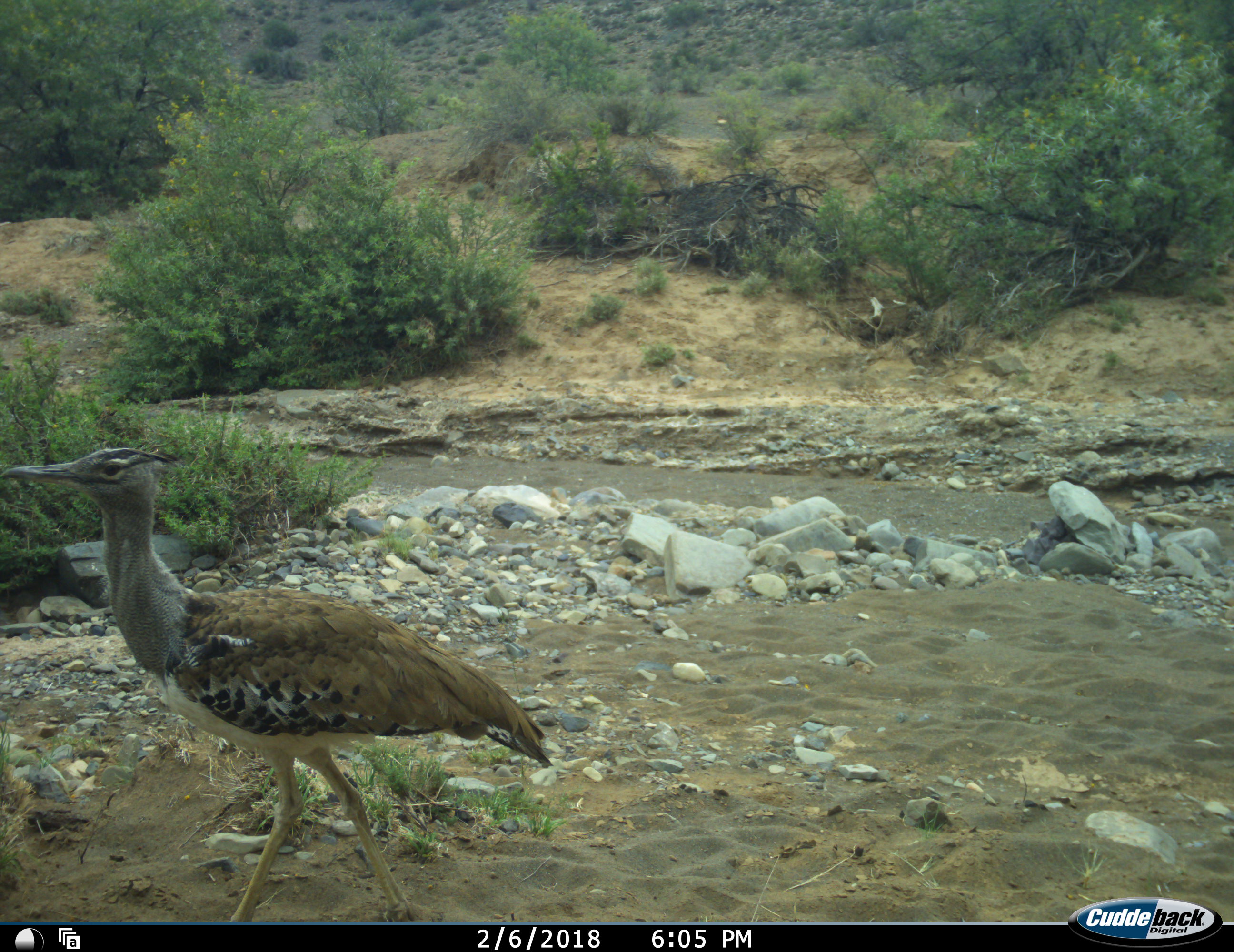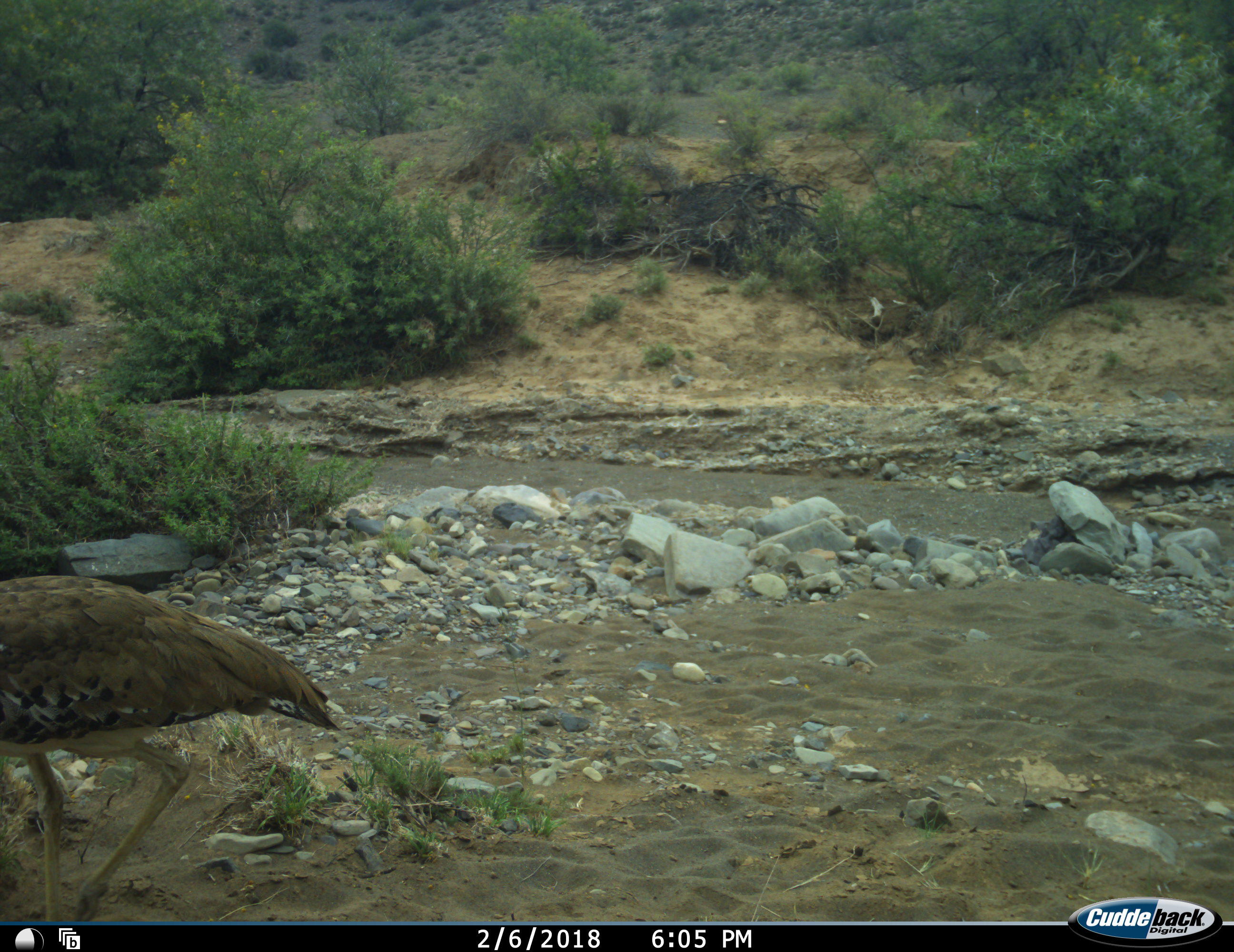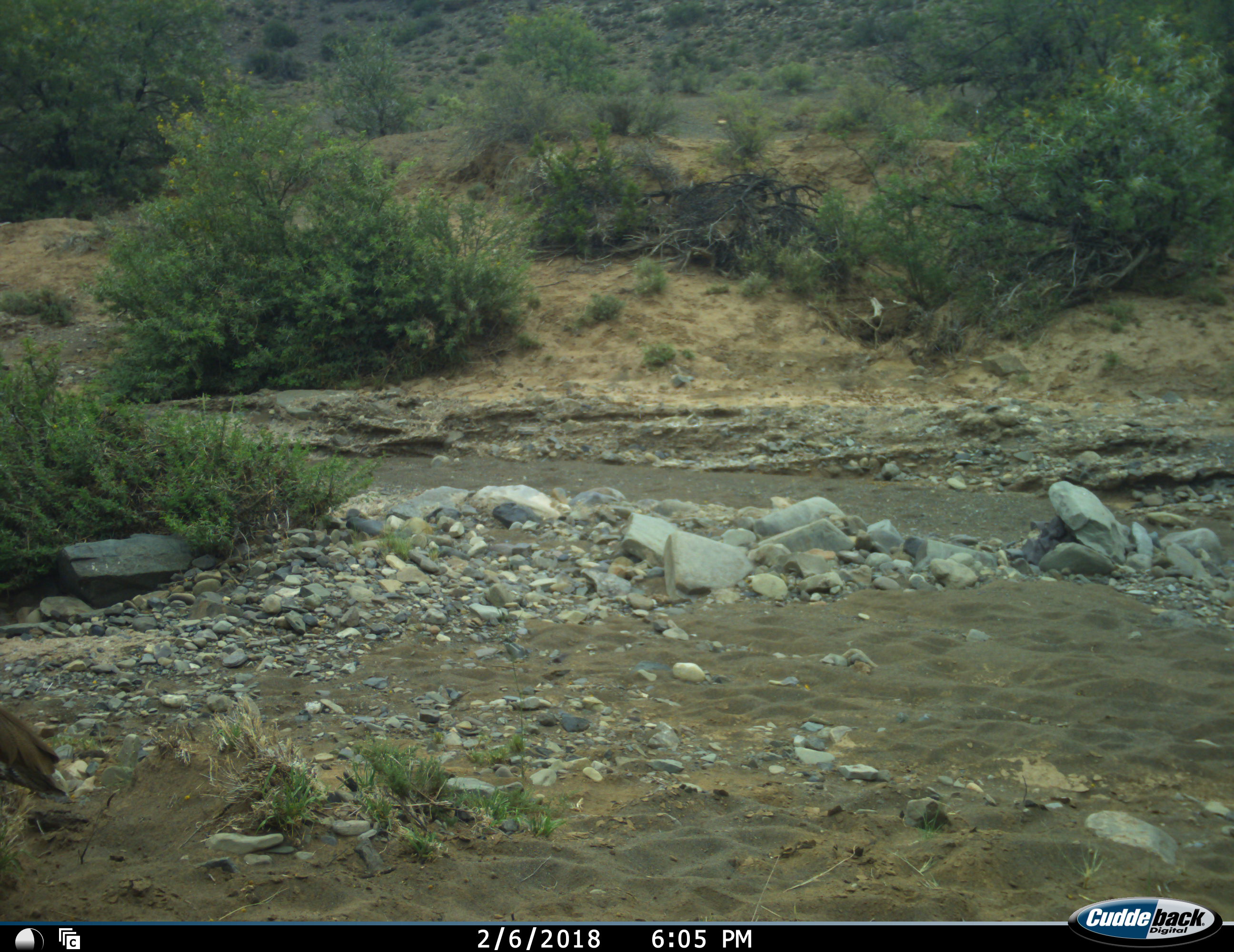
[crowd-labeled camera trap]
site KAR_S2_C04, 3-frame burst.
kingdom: Animalia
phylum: Chordata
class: Aves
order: Otidiformes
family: Otididae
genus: Ardeotis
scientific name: Ardeotis kori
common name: kori bustard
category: bustardkori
Bustardkori (kori bustard) (Ardeotis kori), count 1. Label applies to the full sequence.